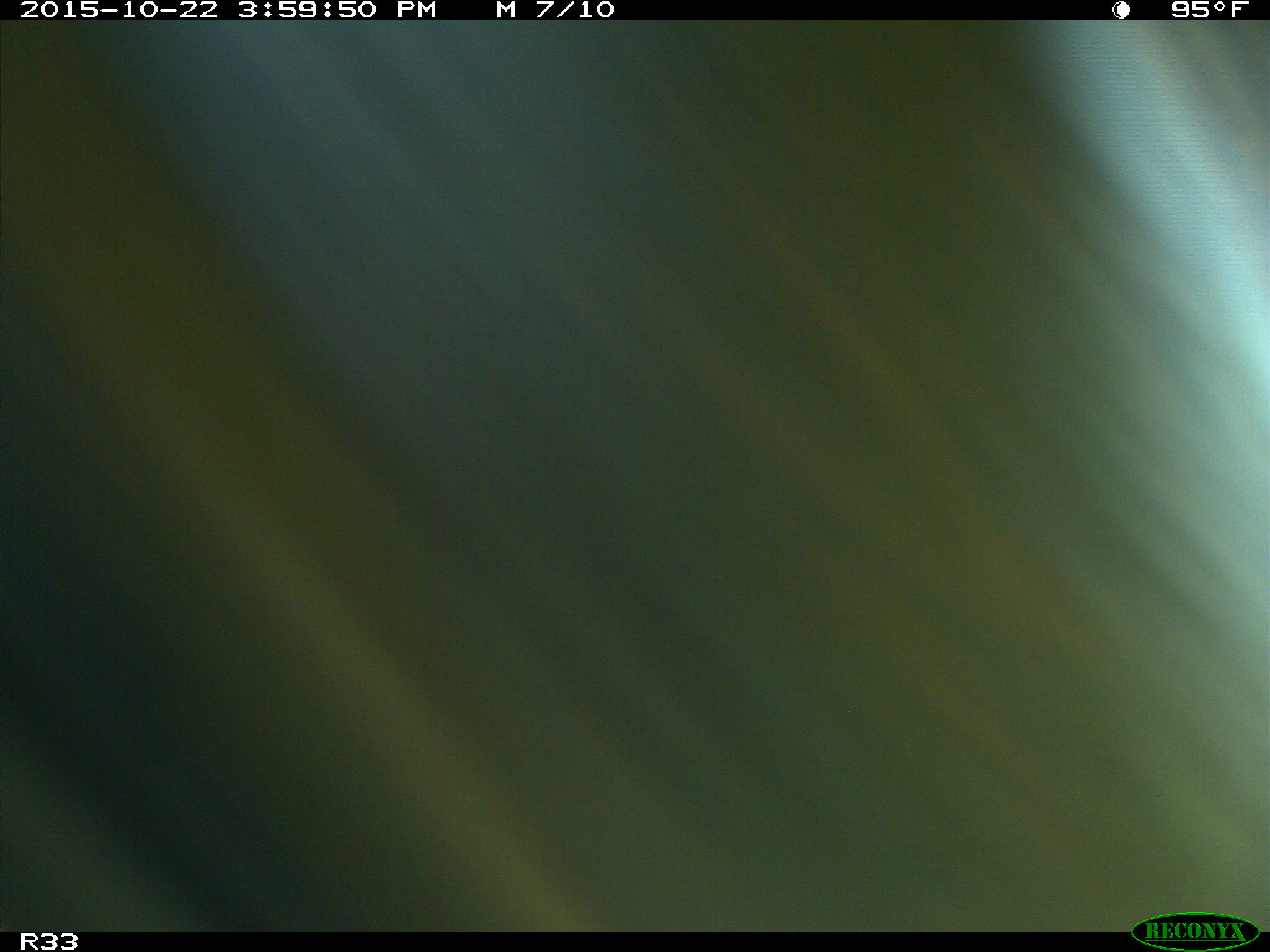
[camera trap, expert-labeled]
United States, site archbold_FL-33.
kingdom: Animalia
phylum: Chordata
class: Mammalia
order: Artiodactyla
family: Bovidae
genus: Bos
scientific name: Bos taurus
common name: domestic cow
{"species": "Bos taurus (domestic cow)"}